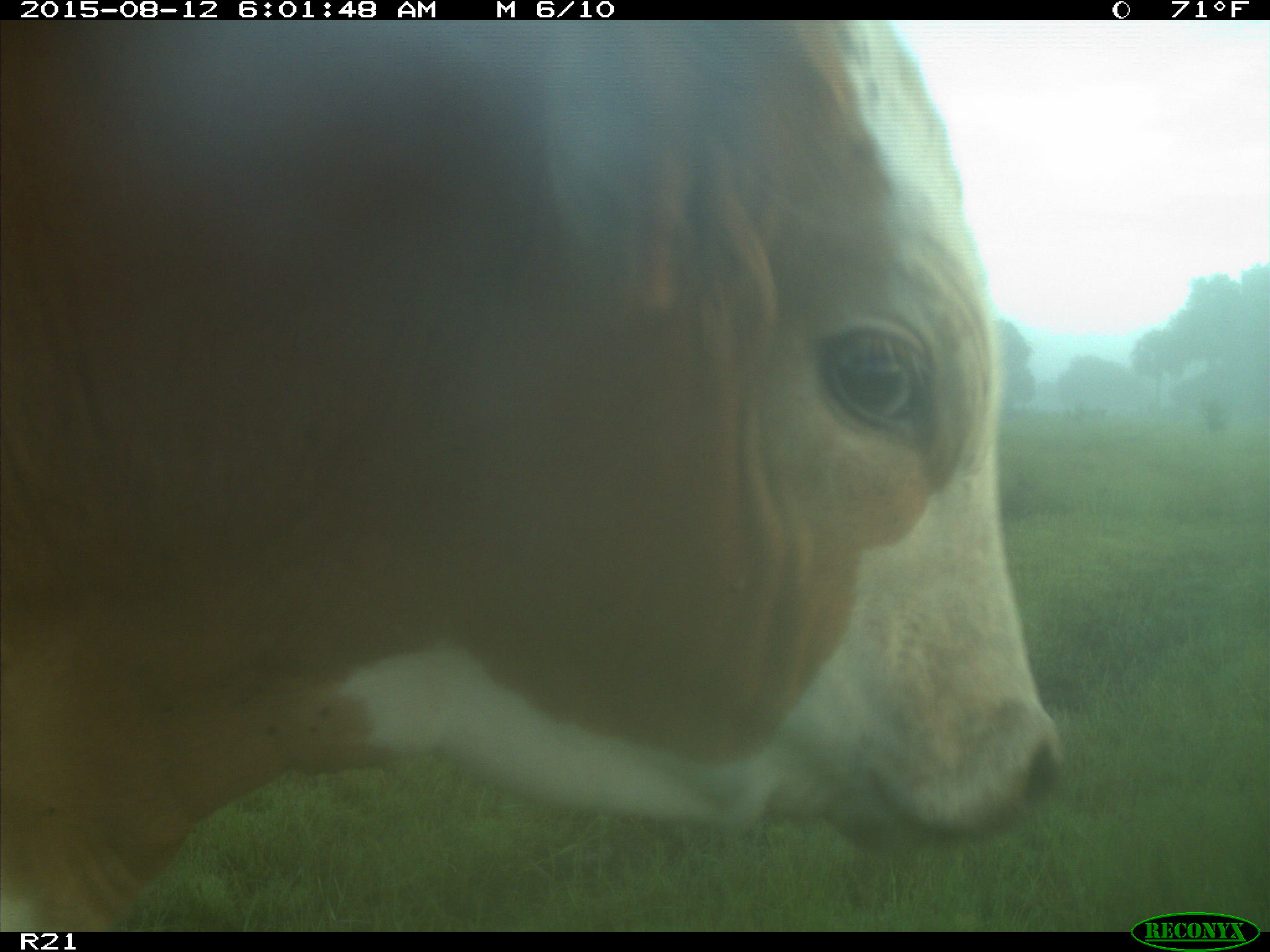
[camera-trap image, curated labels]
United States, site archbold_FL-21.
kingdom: Animalia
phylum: Chordata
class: Mammalia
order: Artiodactyla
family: Bovidae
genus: Bos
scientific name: Bos taurus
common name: domestic cow